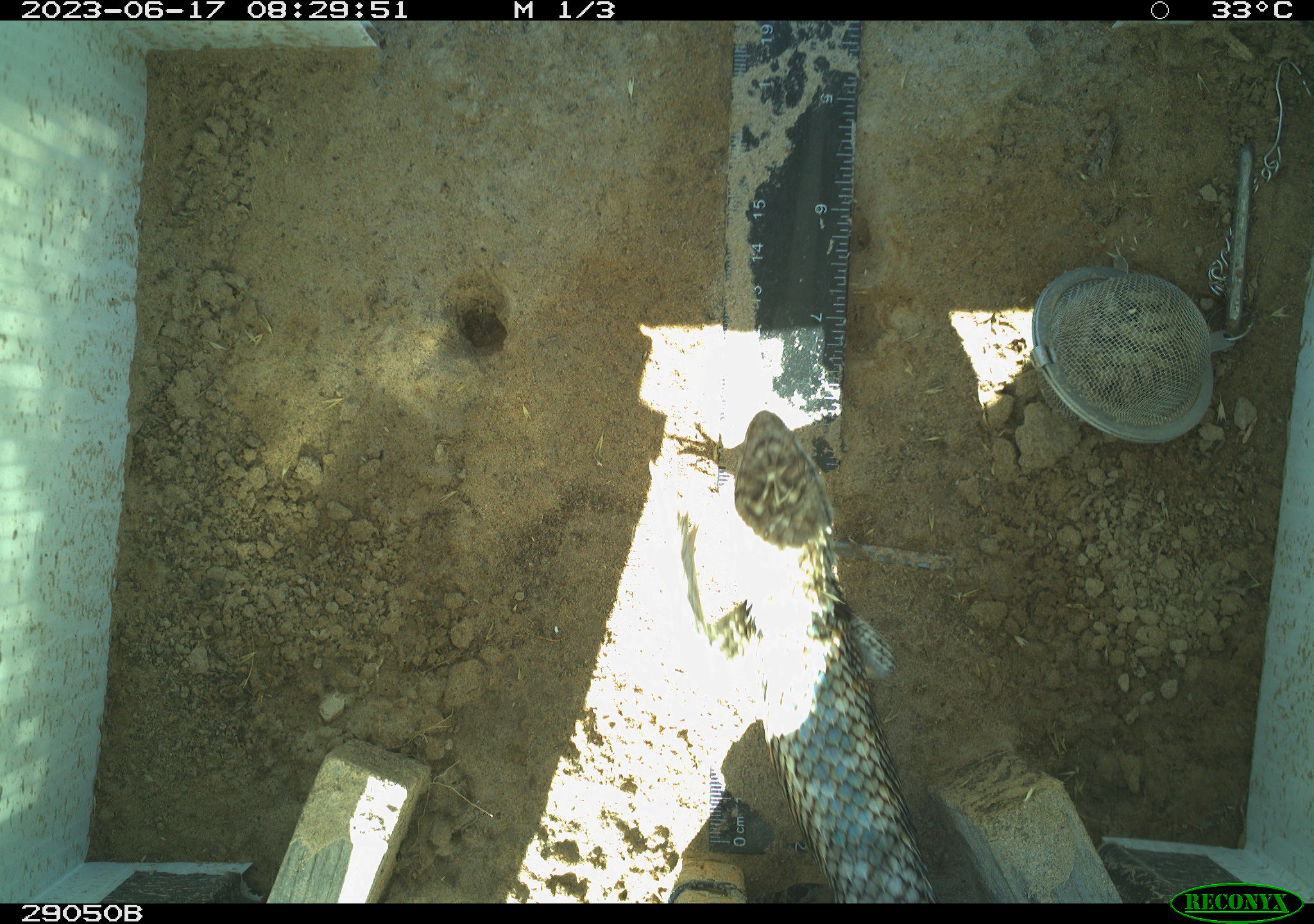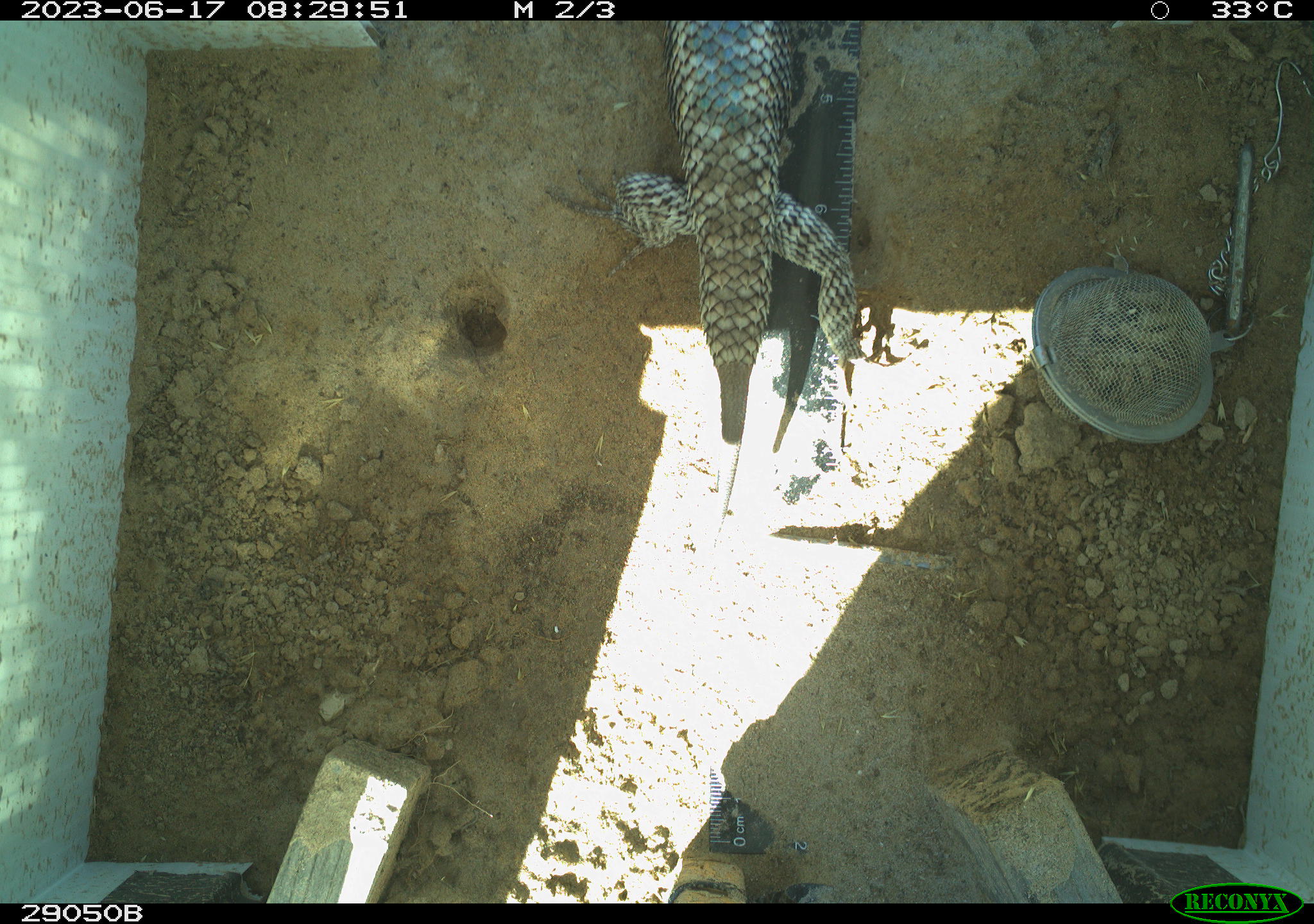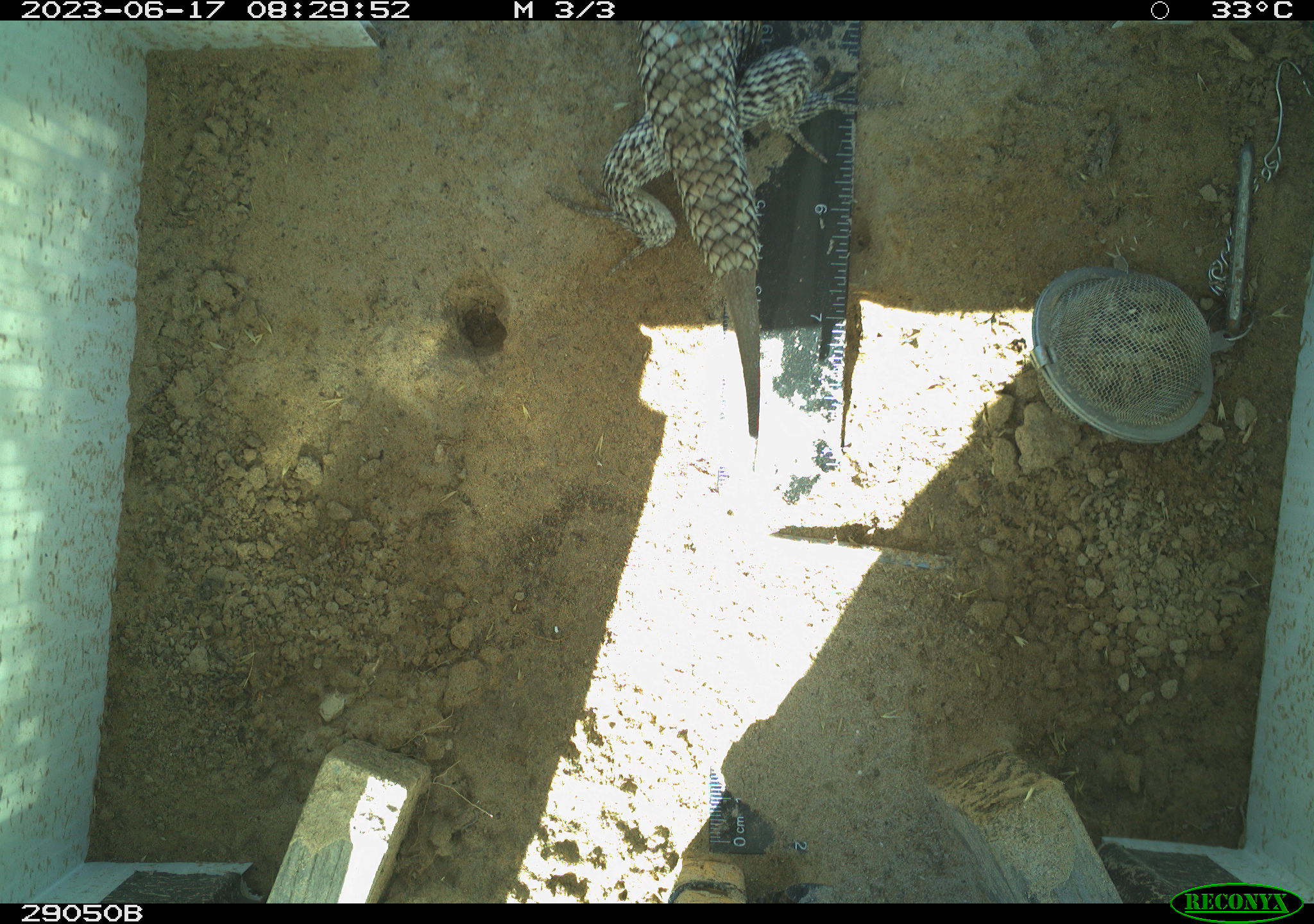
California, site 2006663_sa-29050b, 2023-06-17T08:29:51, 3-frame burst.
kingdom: Animalia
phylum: Chordata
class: Reptilia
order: Squamata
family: Phrynosomatidae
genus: Sceloporus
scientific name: Sceloporus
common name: spiny lizards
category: sceloporus species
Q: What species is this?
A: Sceloporus species (spiny lizards) (Sceloporus).